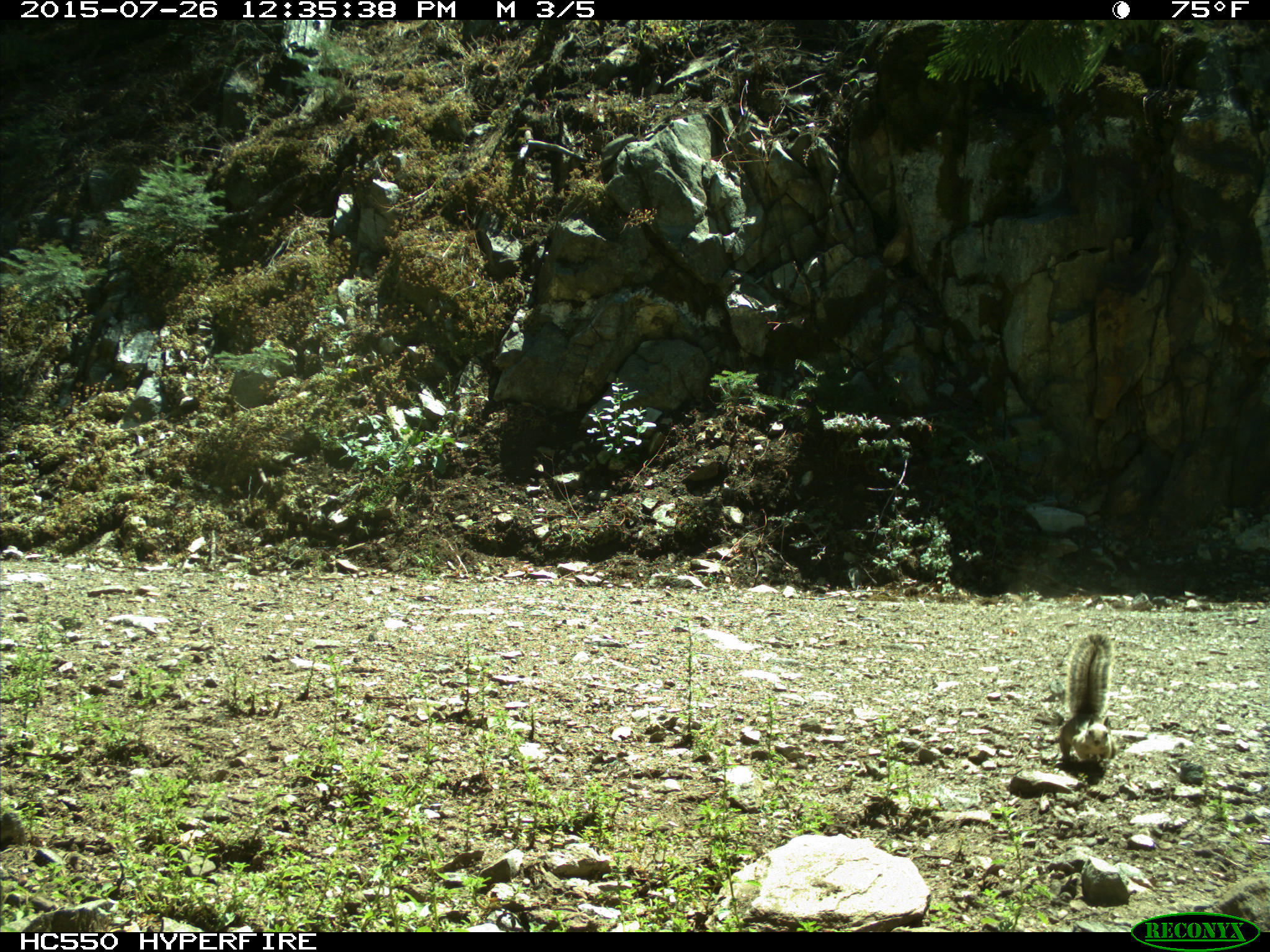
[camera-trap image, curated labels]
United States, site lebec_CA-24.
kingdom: Animalia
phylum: Chordata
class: Mammalia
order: Rodentia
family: Sciuridae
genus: Otospermophilus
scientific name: Otospermophilus beecheyi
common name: california ground squirrel